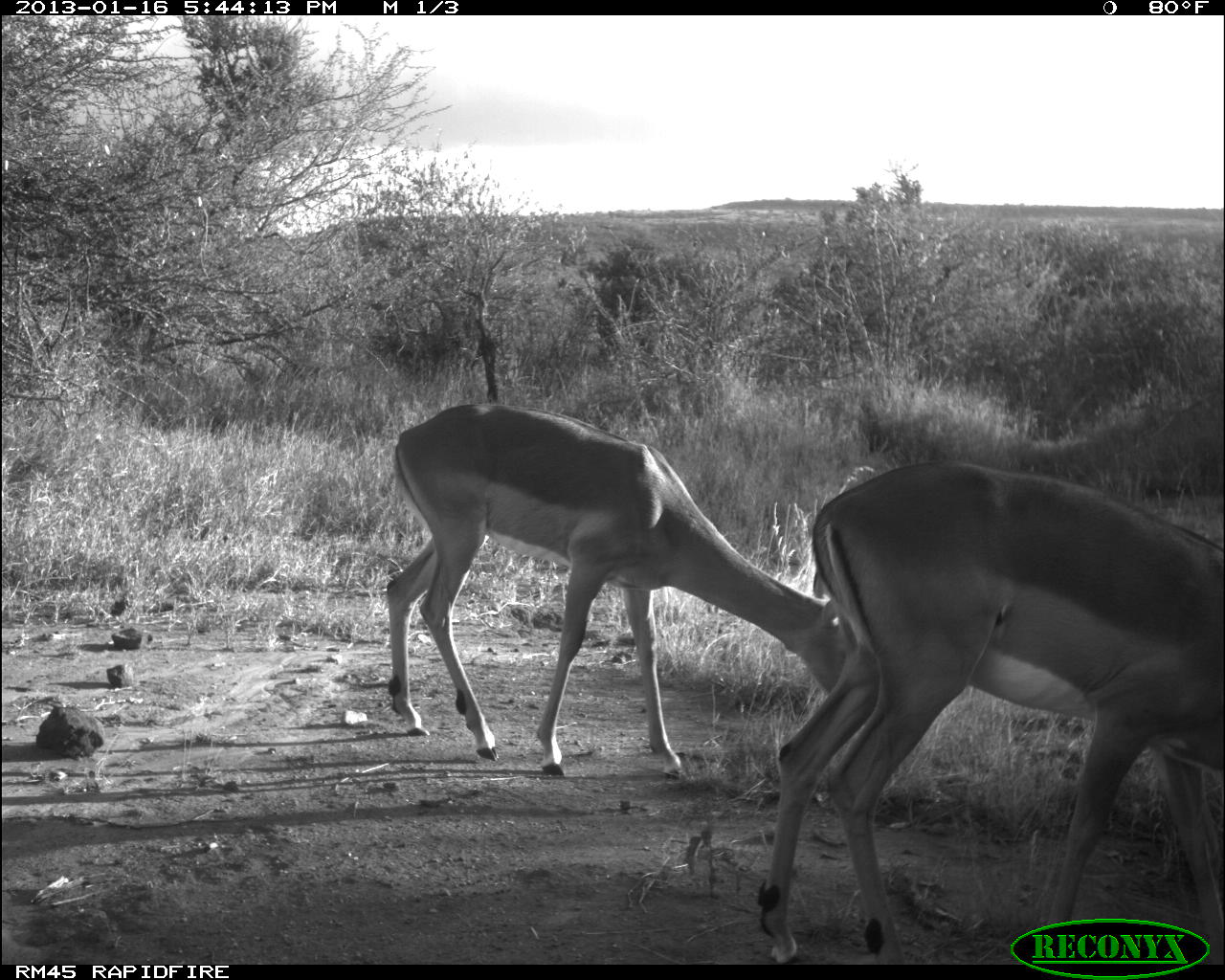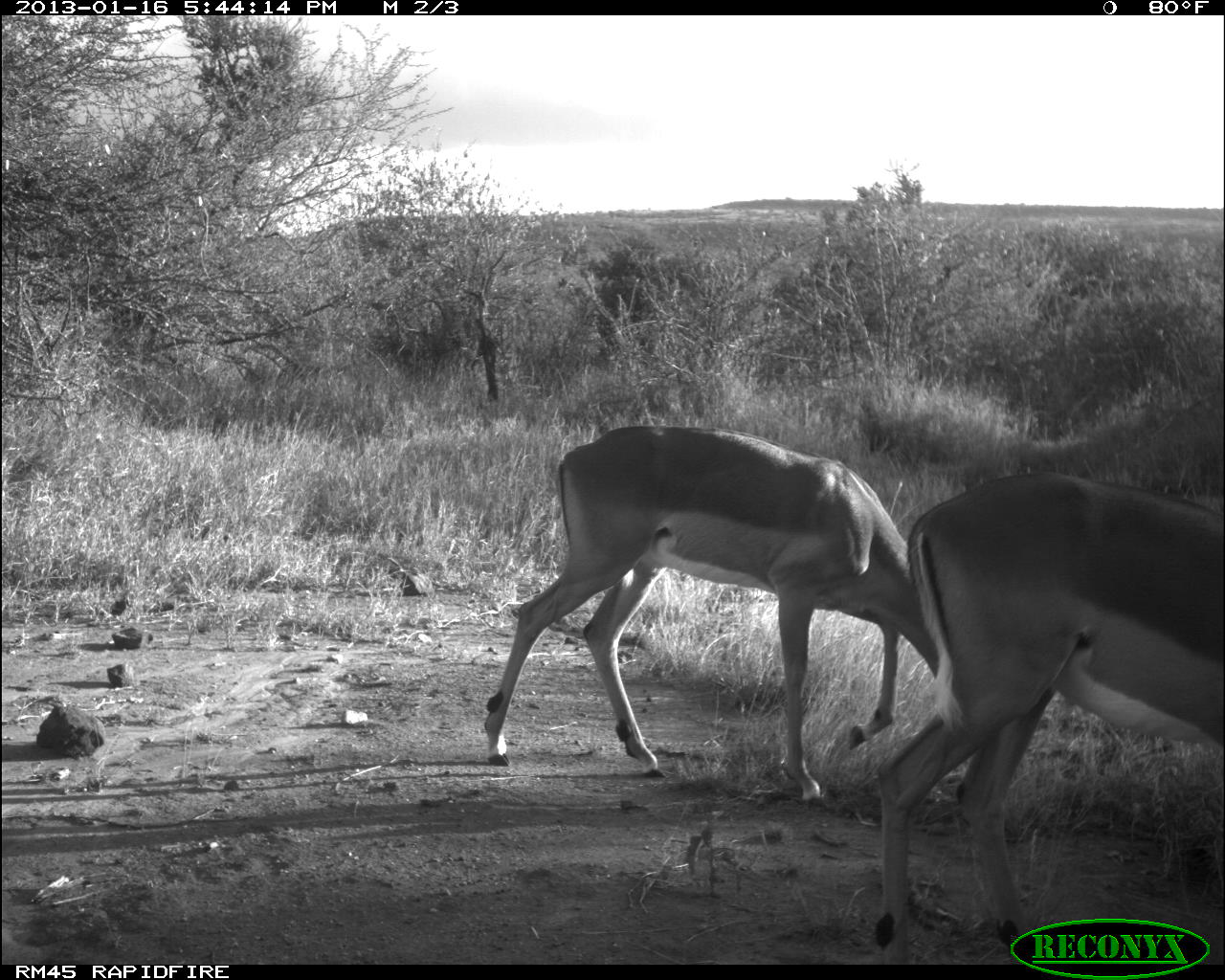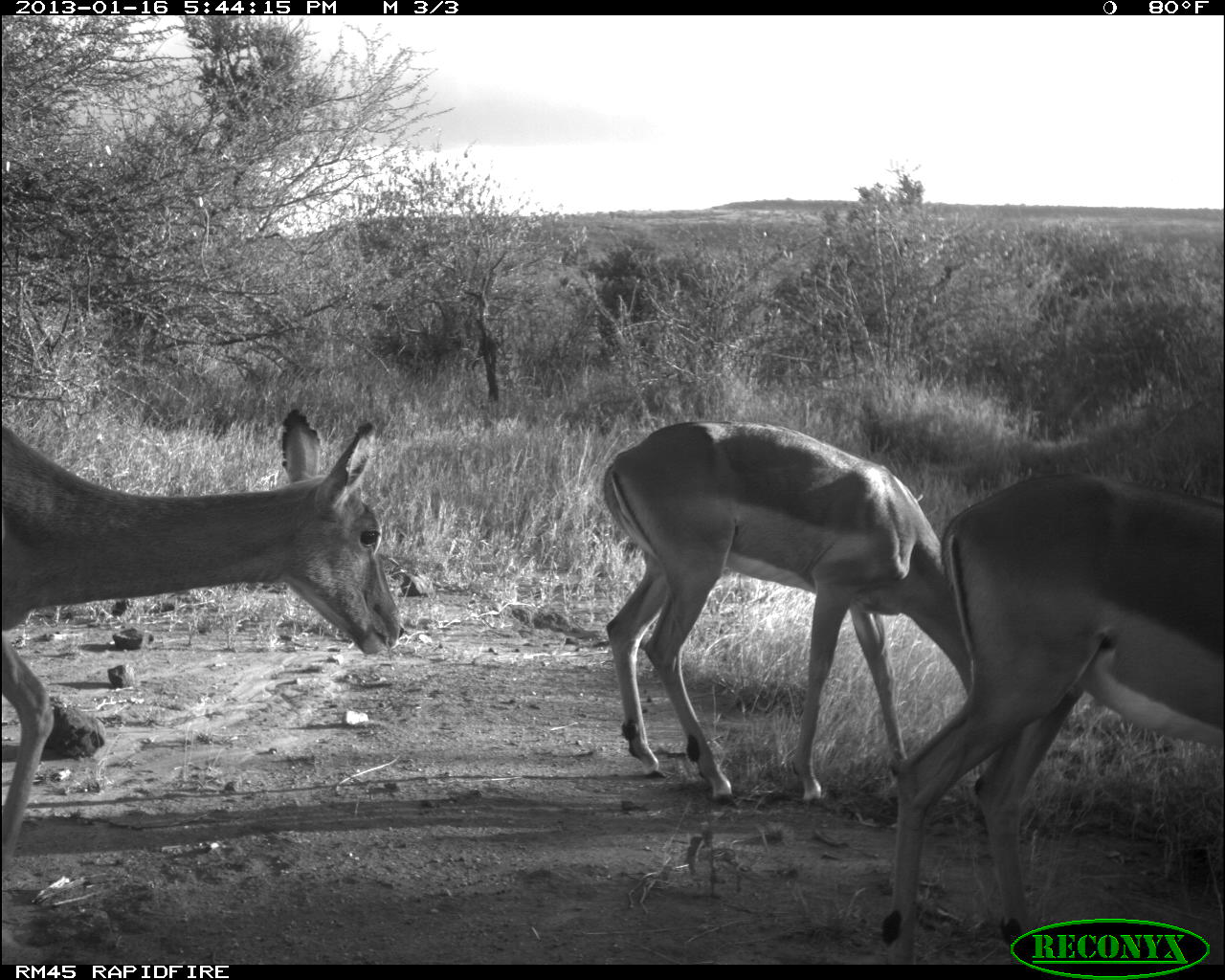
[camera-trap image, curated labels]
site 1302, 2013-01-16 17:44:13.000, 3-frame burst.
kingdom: Animalia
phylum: Chordata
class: Mammalia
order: Artiodactyla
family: Bovidae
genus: Aepyceros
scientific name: Aepyceros melampus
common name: impala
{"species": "Aepyceros melampus (impala)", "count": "2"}